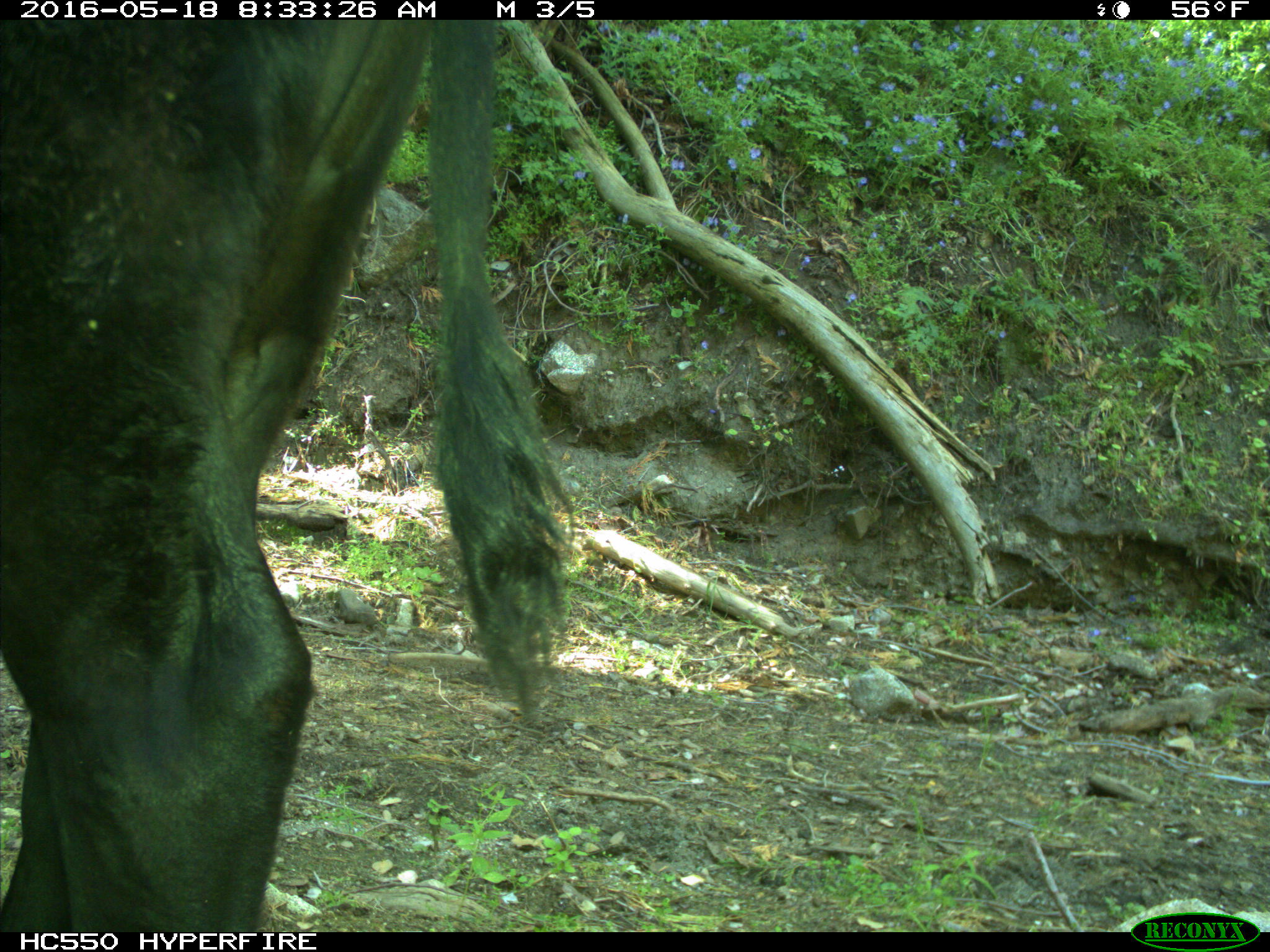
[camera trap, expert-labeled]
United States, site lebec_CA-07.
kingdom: Animalia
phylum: Chordata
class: Mammalia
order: Artiodactyla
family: Bovidae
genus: Bos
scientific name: Bos taurus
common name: domestic cow